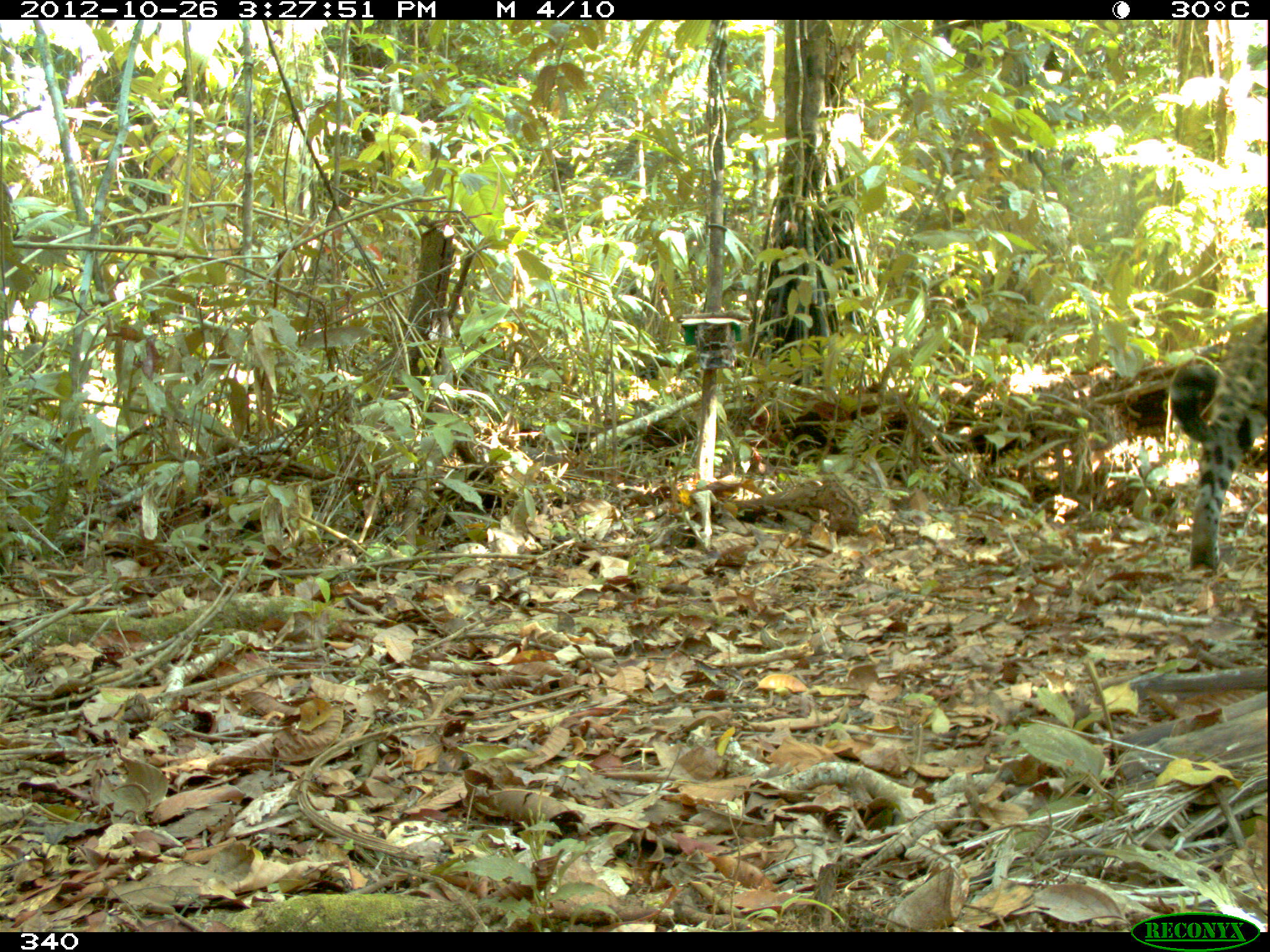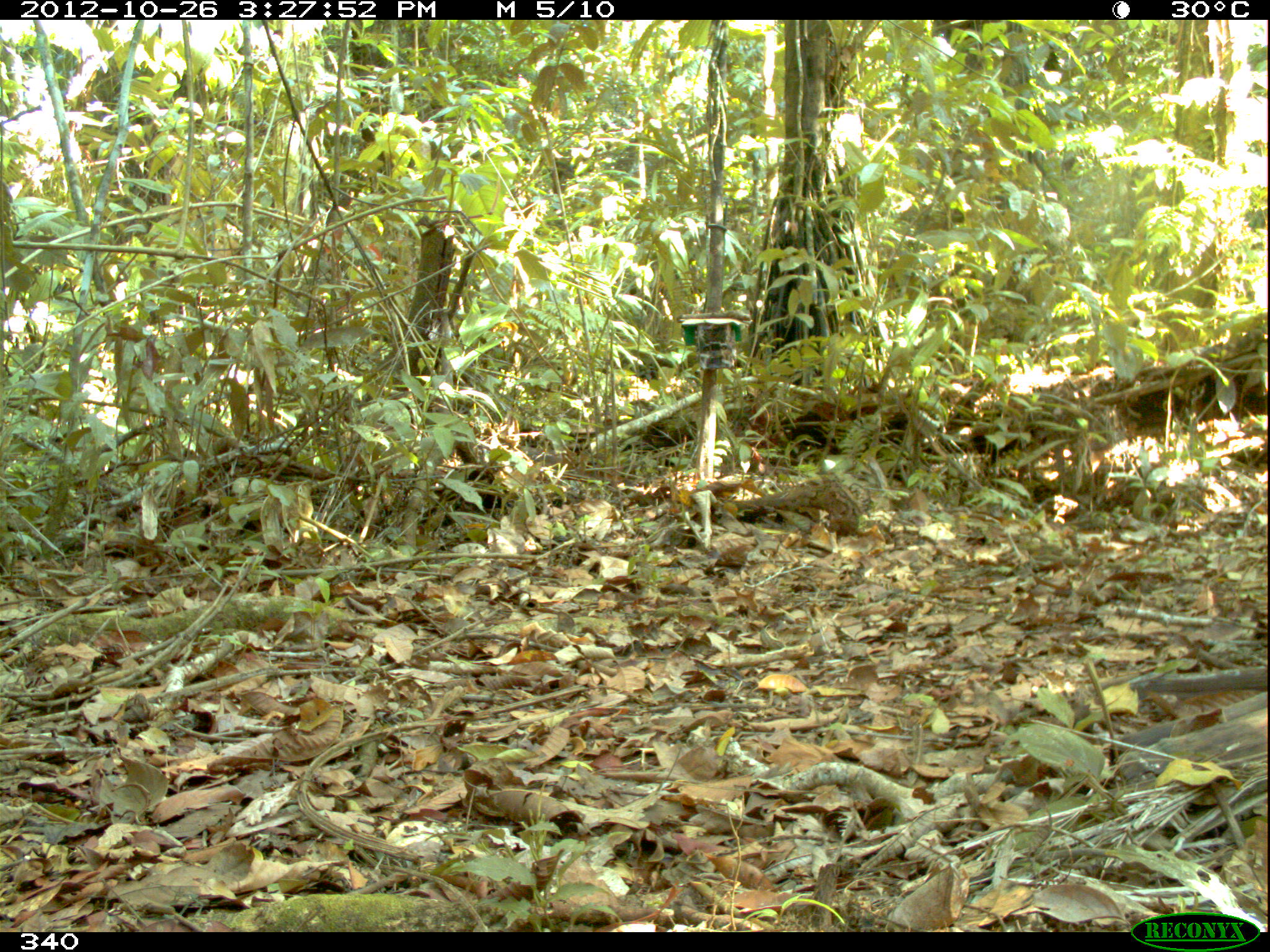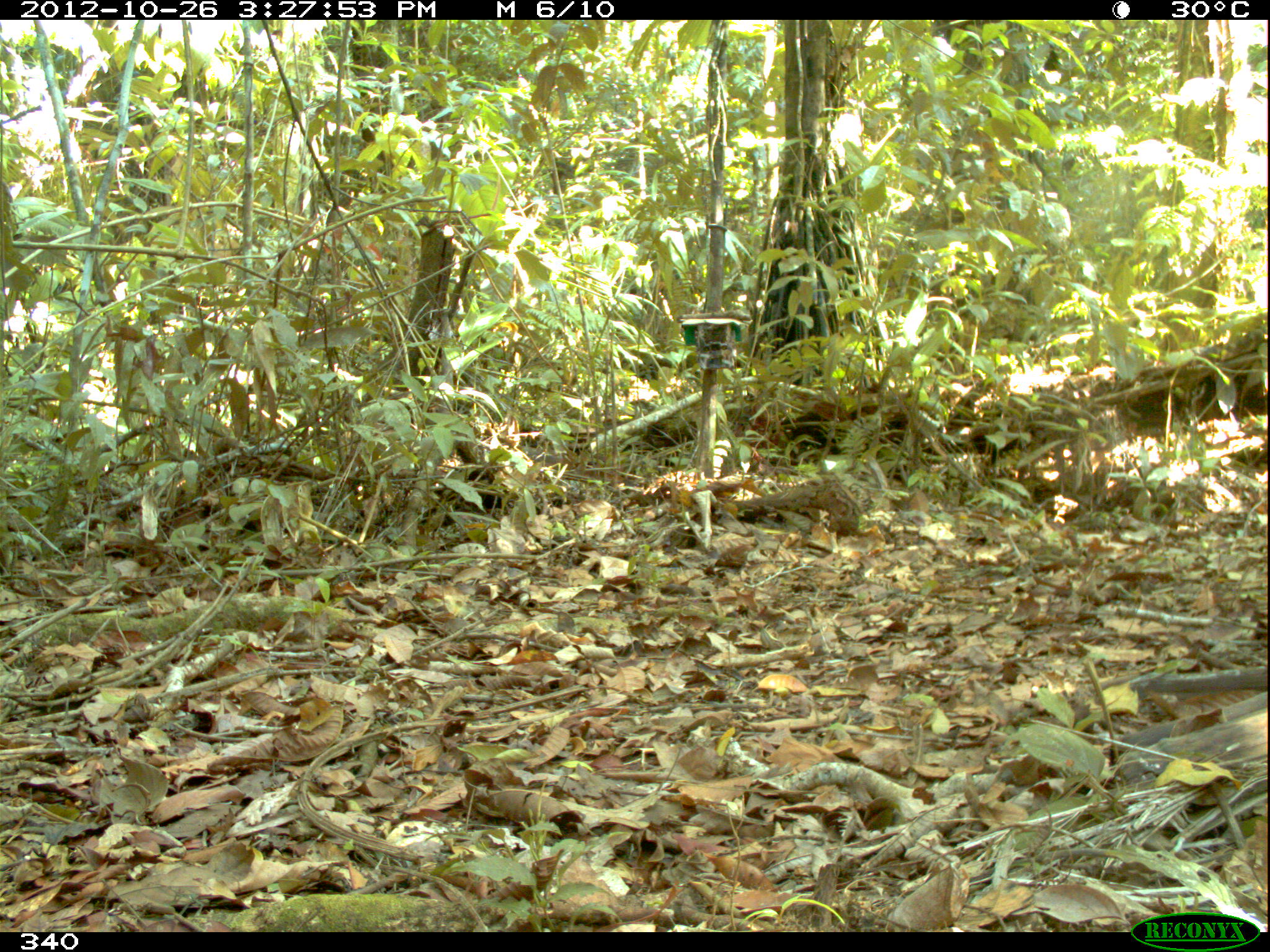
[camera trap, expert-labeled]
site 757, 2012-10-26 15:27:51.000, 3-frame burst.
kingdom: Animalia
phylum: Chordata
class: Mammalia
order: Carnivora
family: Felidae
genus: Panthera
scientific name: Panthera onca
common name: jaguar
Panthera onca (jaguar).